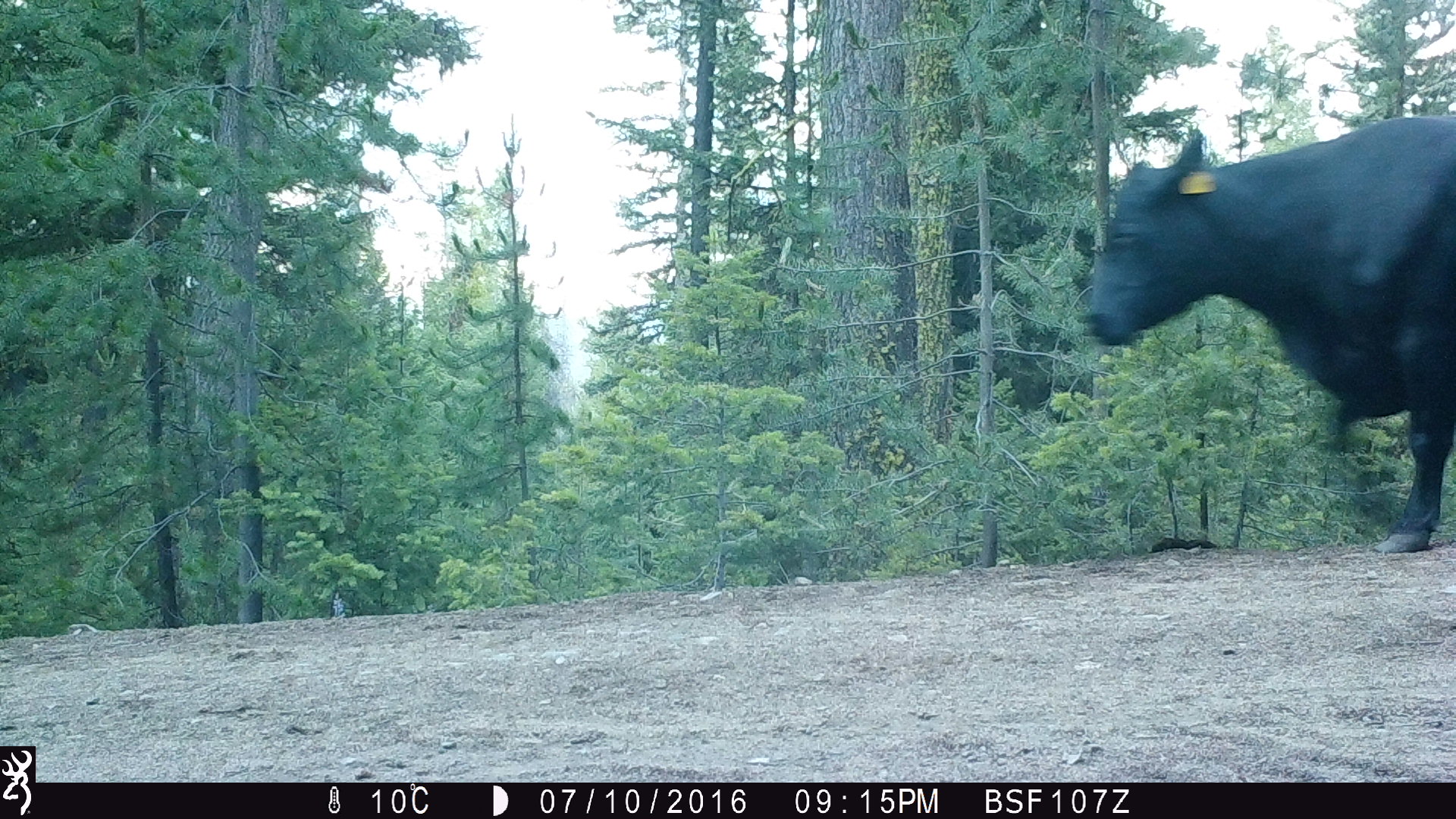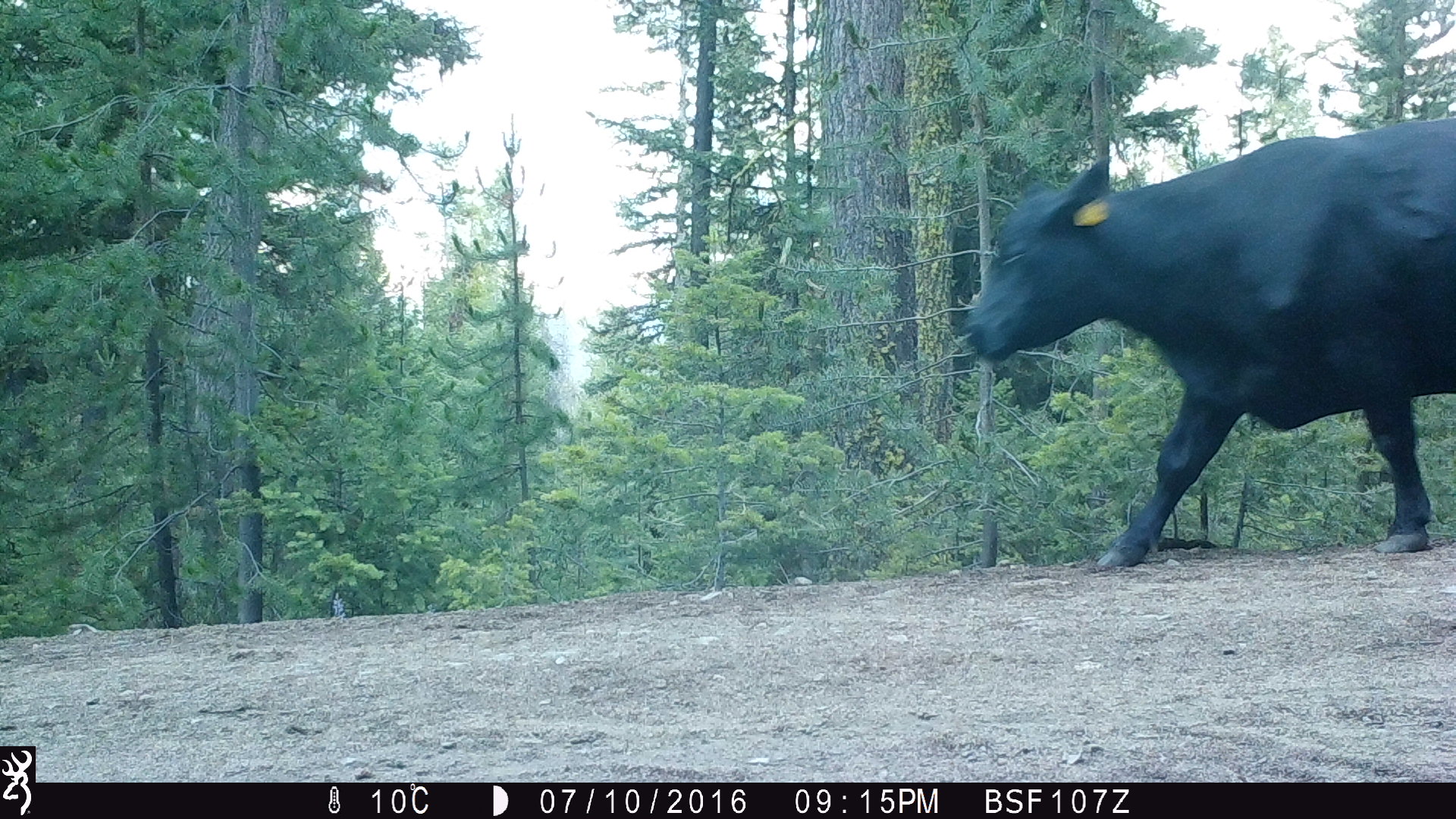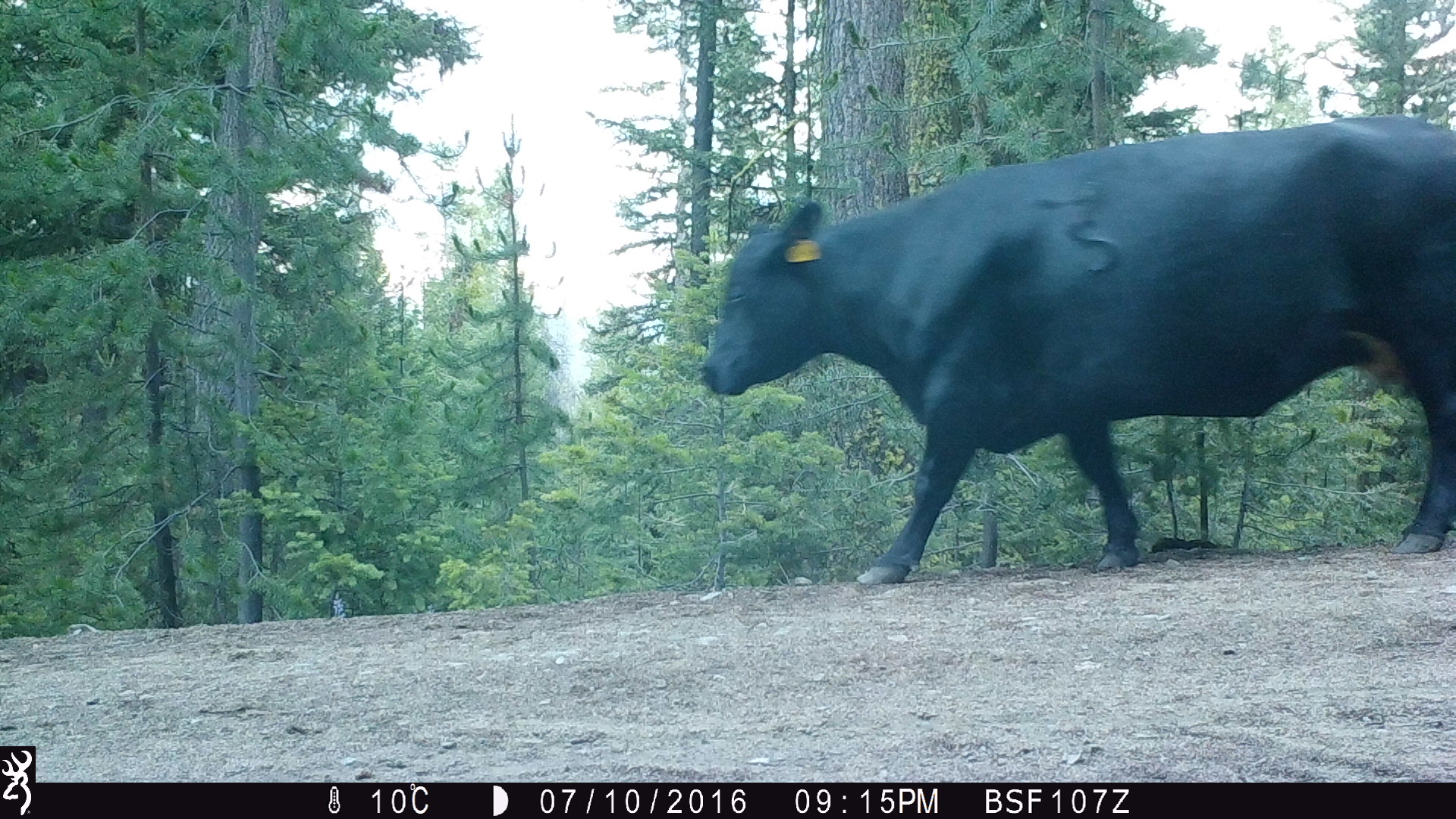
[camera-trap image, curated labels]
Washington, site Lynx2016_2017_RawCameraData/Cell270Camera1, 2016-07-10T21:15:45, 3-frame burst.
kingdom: Animalia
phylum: Chordata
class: Mammalia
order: Artiodactyla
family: Bovidae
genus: Bos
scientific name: Bos taurus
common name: domestic cattle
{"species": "domestic cattle (Bos taurus)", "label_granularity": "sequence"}